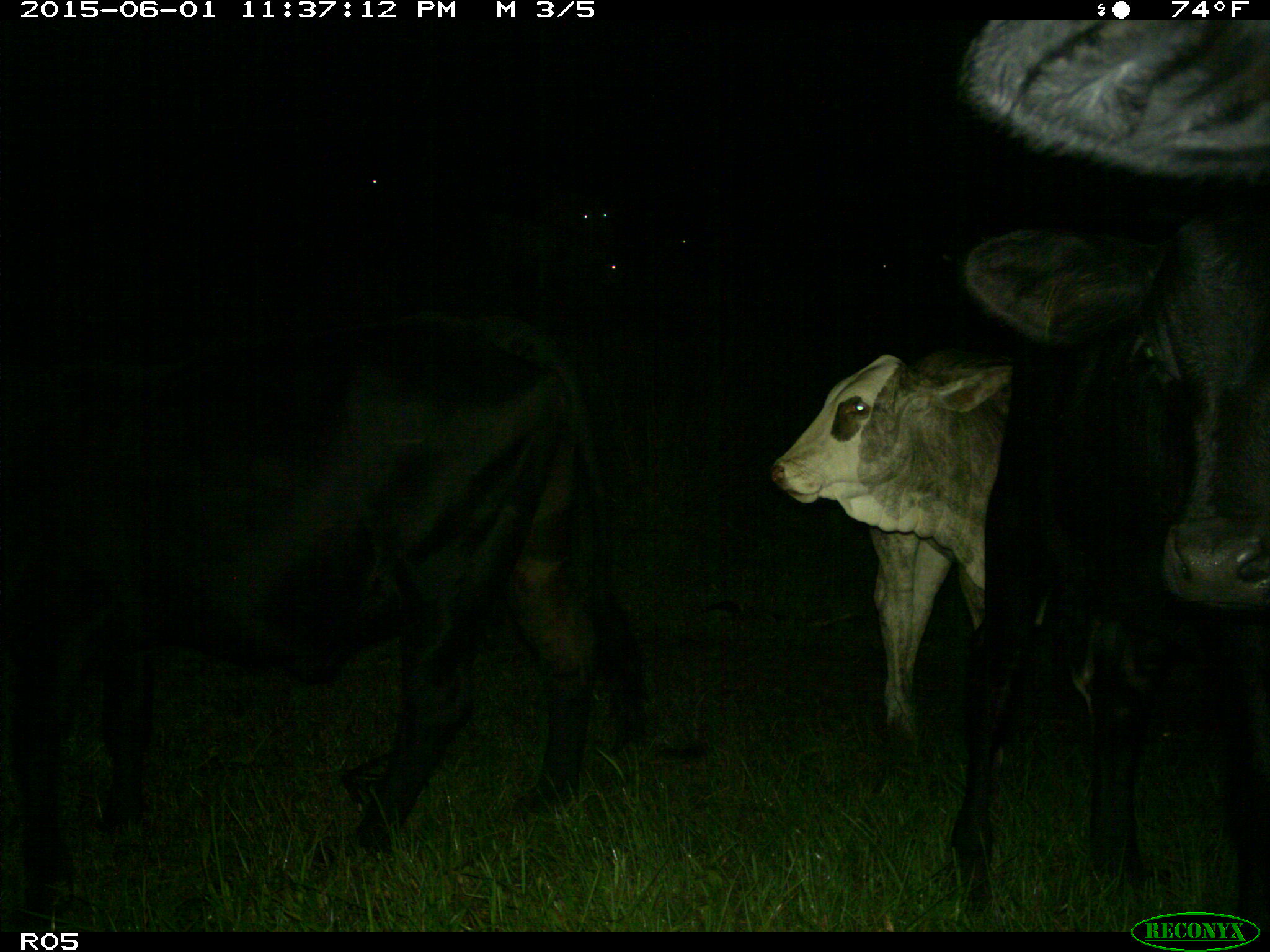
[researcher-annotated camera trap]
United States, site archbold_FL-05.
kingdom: Animalia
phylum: Chordata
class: Mammalia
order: Artiodactyla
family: Bovidae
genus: Bos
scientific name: Bos taurus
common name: domestic cow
Bos taurus (domestic cow).